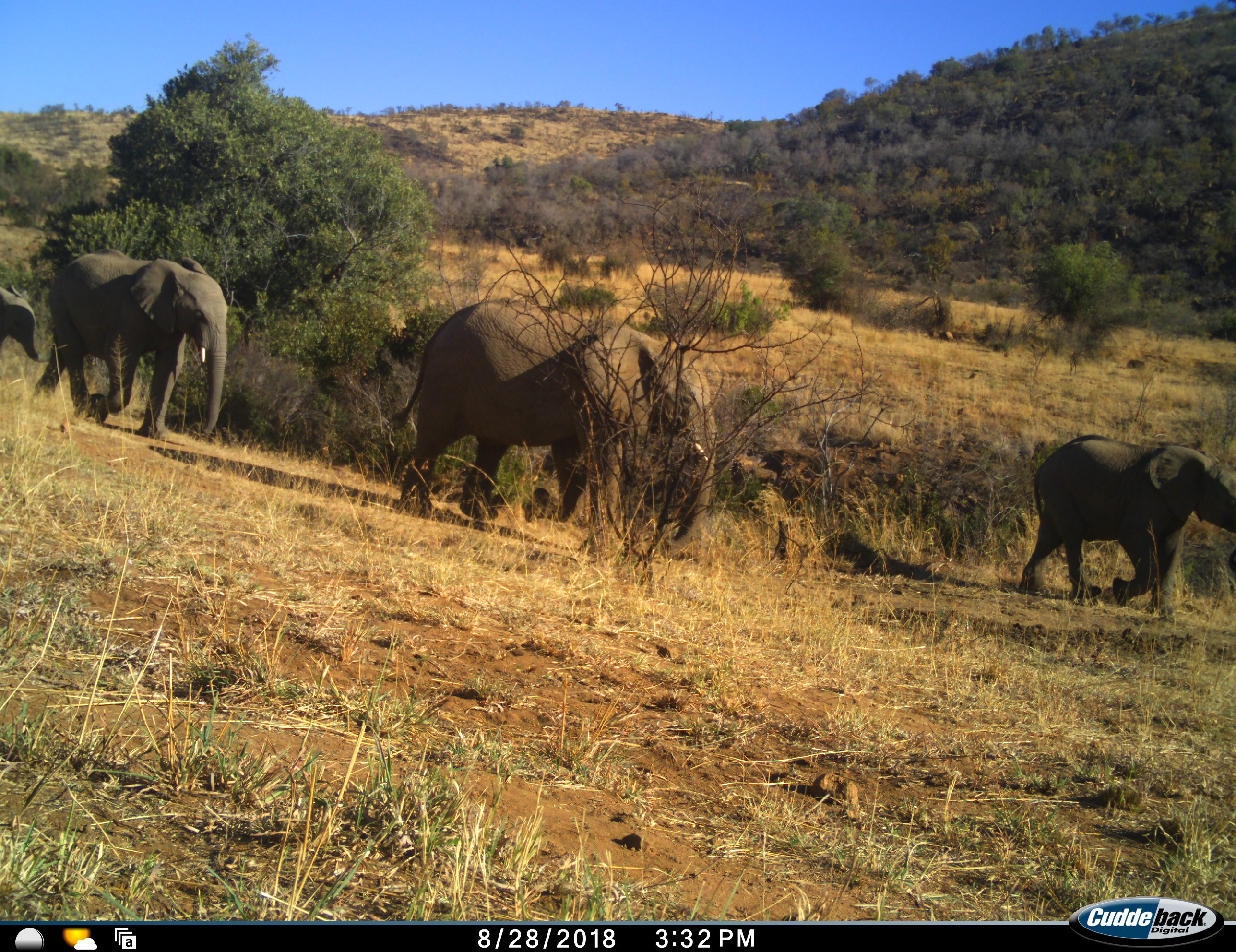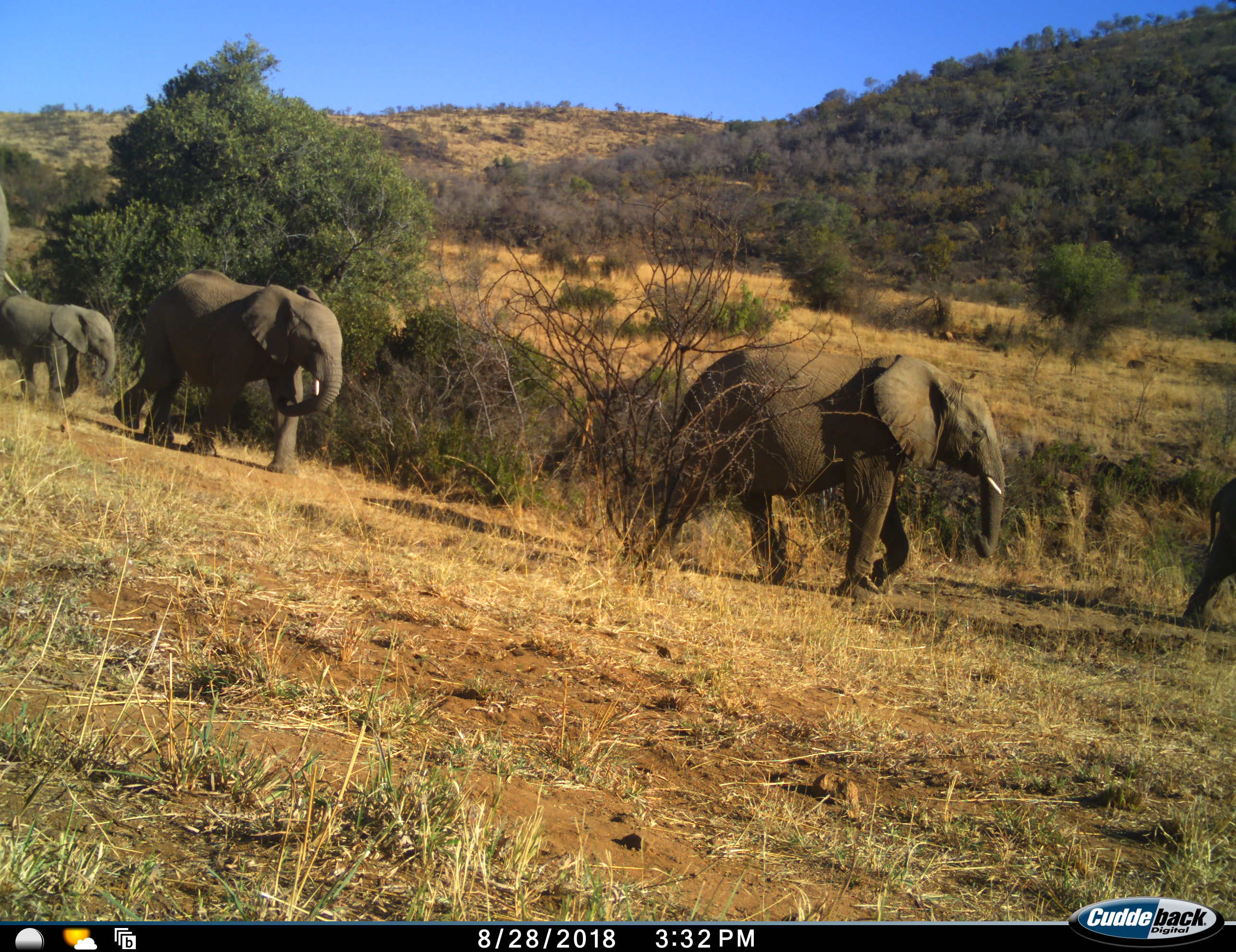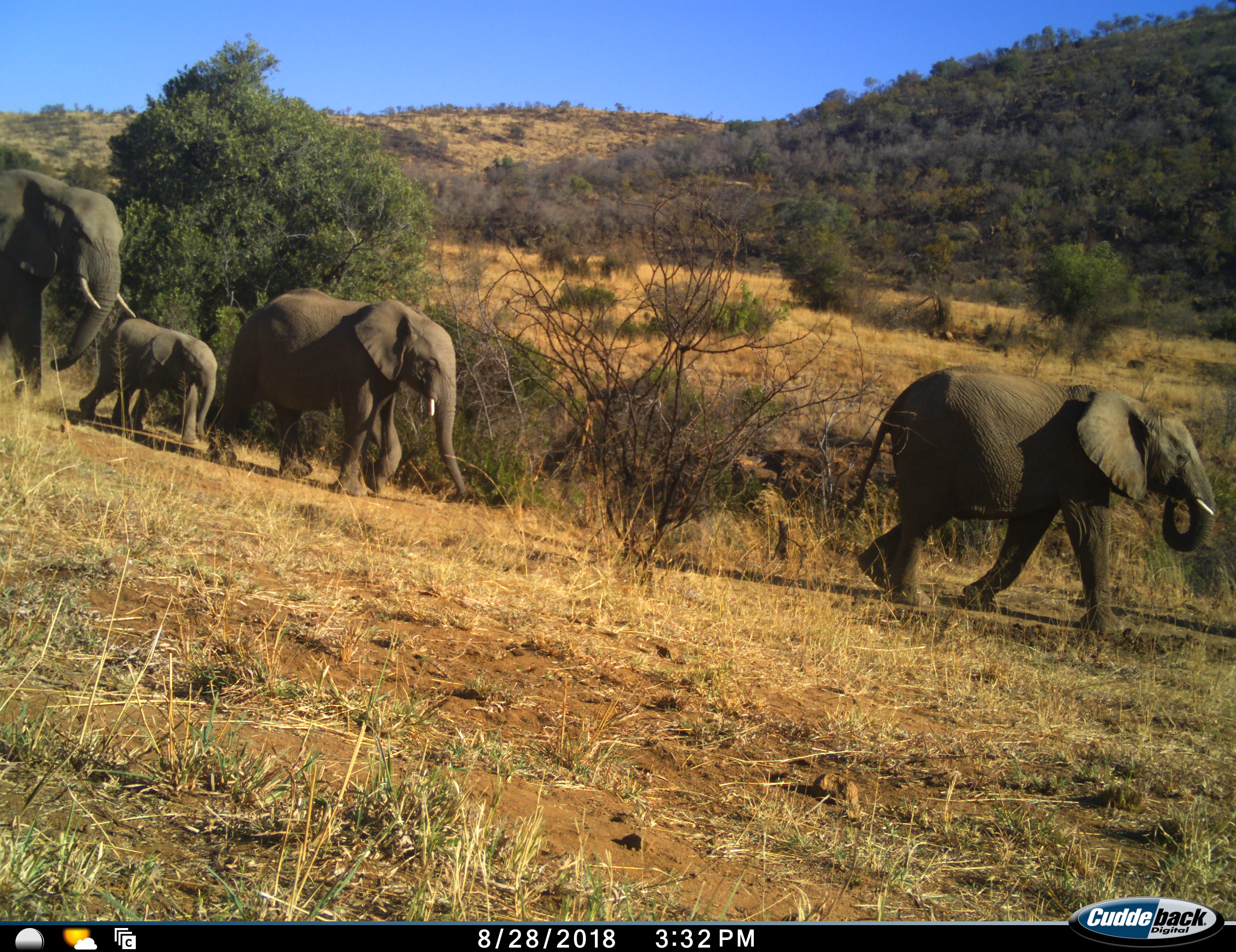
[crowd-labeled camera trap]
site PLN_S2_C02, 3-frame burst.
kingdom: Animalia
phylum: Chordata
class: Mammalia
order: Proboscidea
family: Elephantidae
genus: Loxodonta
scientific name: Loxodonta africana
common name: african bush elephant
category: elephant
Elephant (african bush elephant) (Loxodonta africana), count 5. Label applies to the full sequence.